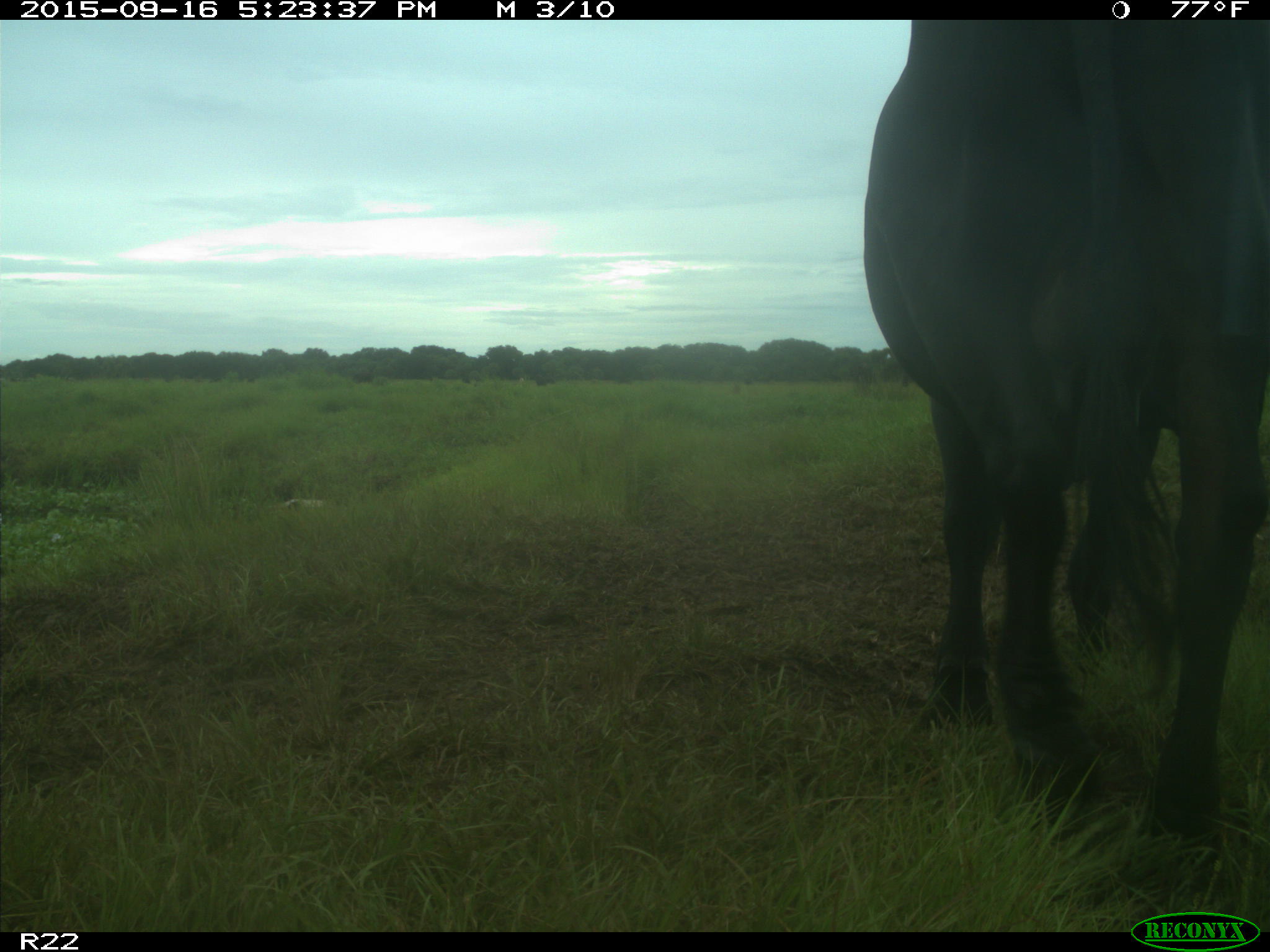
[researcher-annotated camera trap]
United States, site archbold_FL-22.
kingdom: Animalia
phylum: Chordata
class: Mammalia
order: Artiodactyla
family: Bovidae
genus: Bos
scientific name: Bos taurus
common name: domestic cow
Bos taurus (domestic cow).